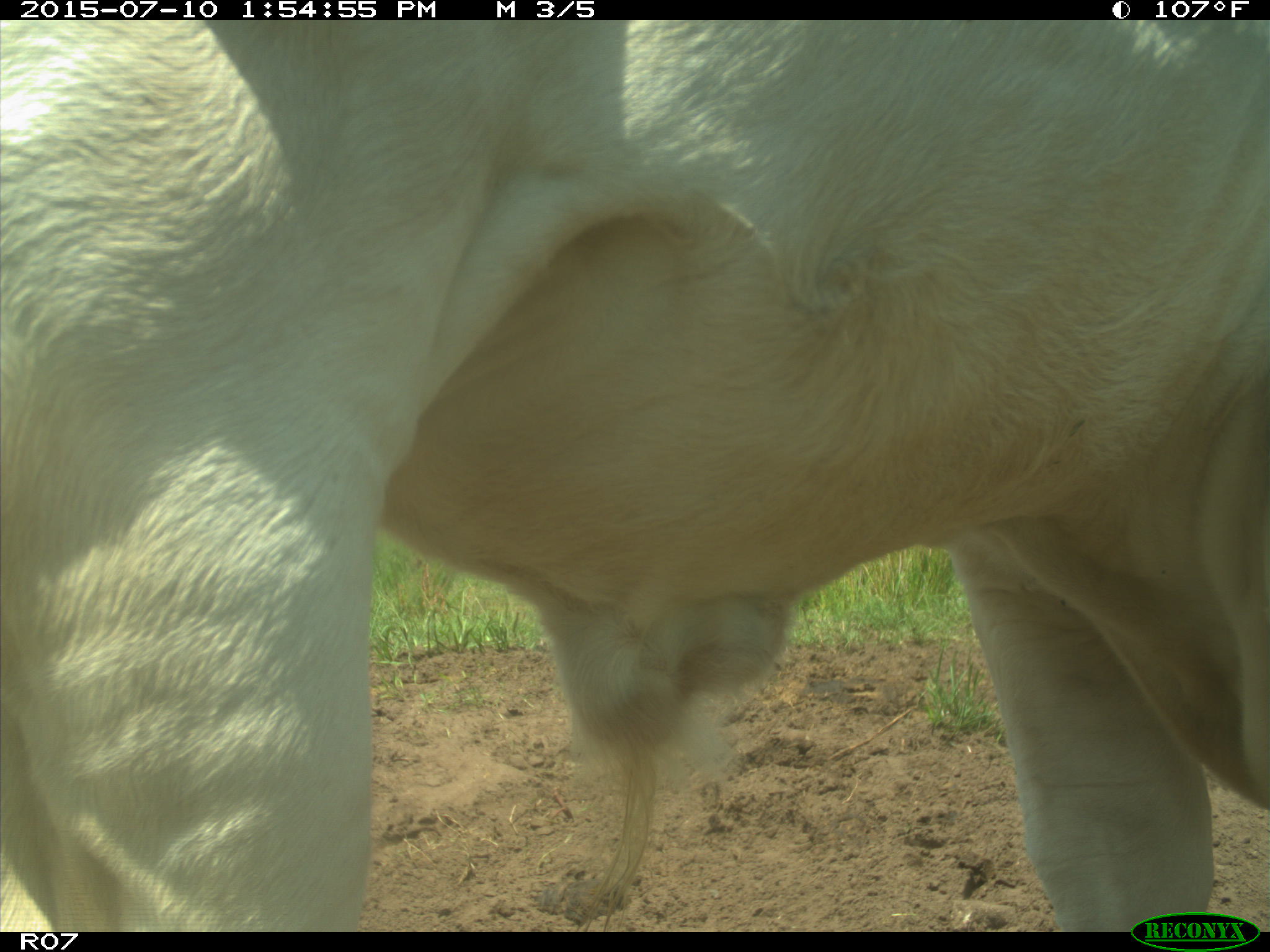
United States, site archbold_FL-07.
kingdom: Animalia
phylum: Chordata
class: Mammalia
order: Artiodactyla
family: Bovidae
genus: Bos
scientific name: Bos taurus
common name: domestic cow